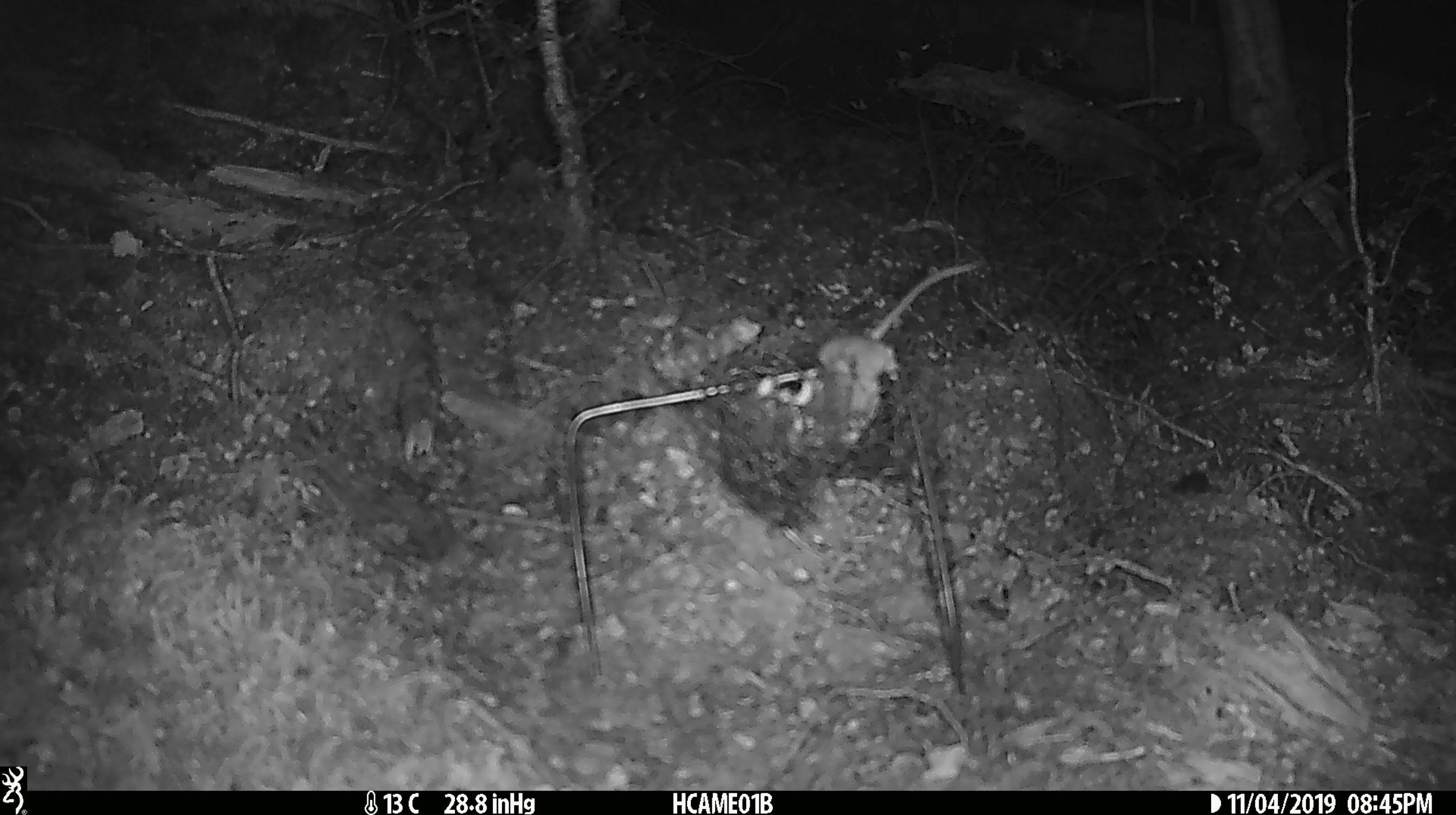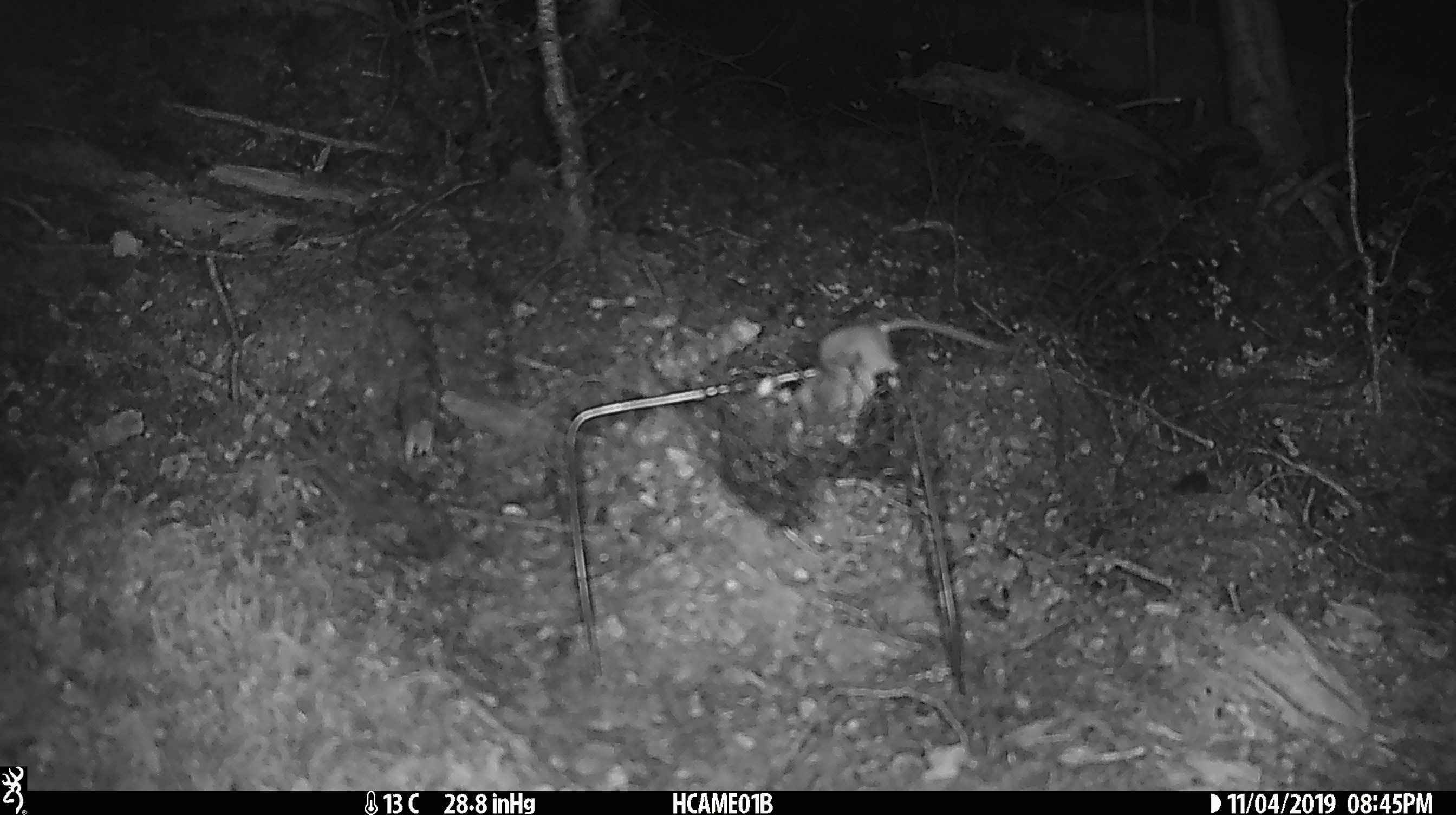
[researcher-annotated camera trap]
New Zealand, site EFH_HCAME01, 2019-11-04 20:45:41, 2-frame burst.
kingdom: Animalia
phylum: Chordata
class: Mammalia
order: Rodentia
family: Muridae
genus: Mus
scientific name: Mus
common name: mouse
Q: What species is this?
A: Mouse (Mus).